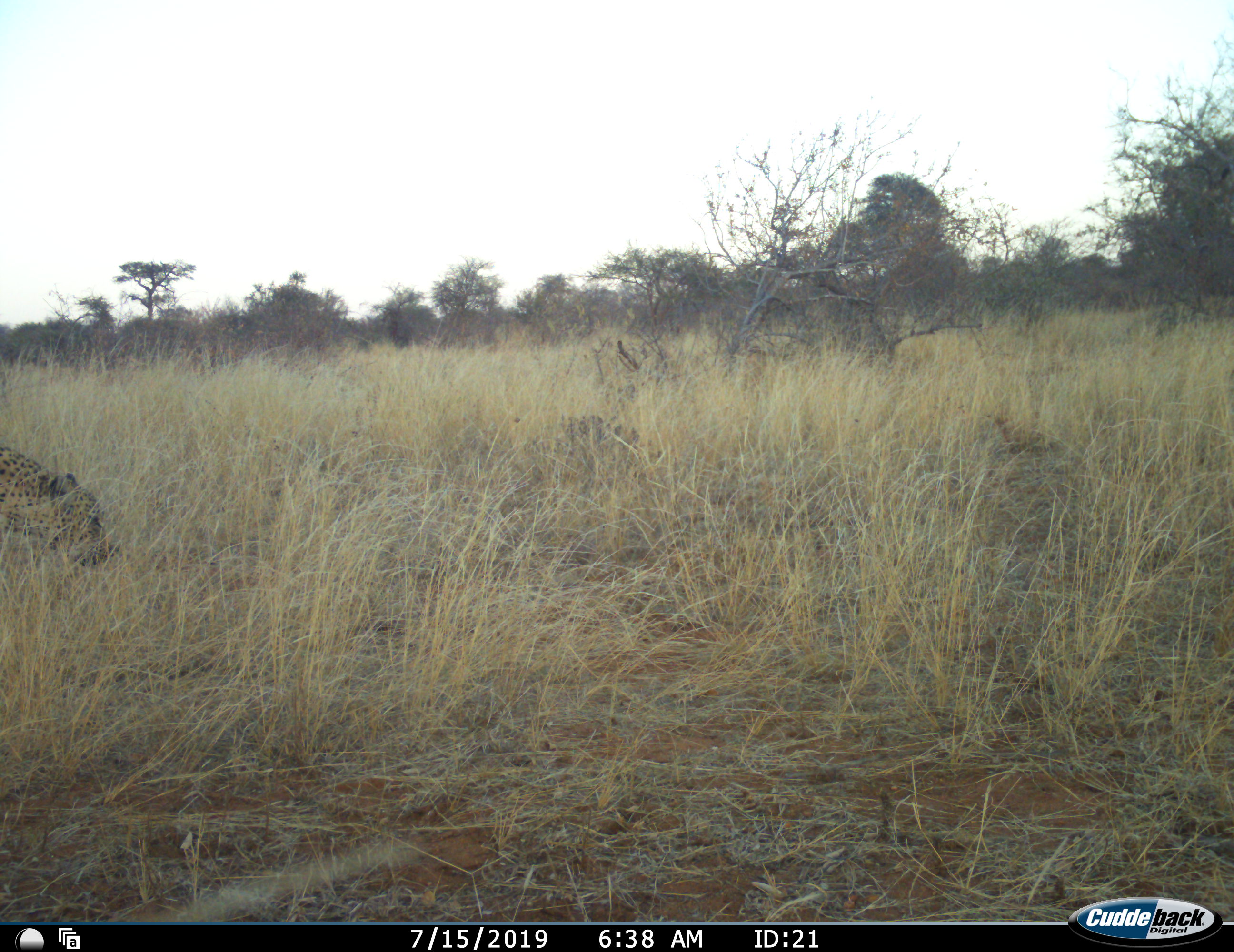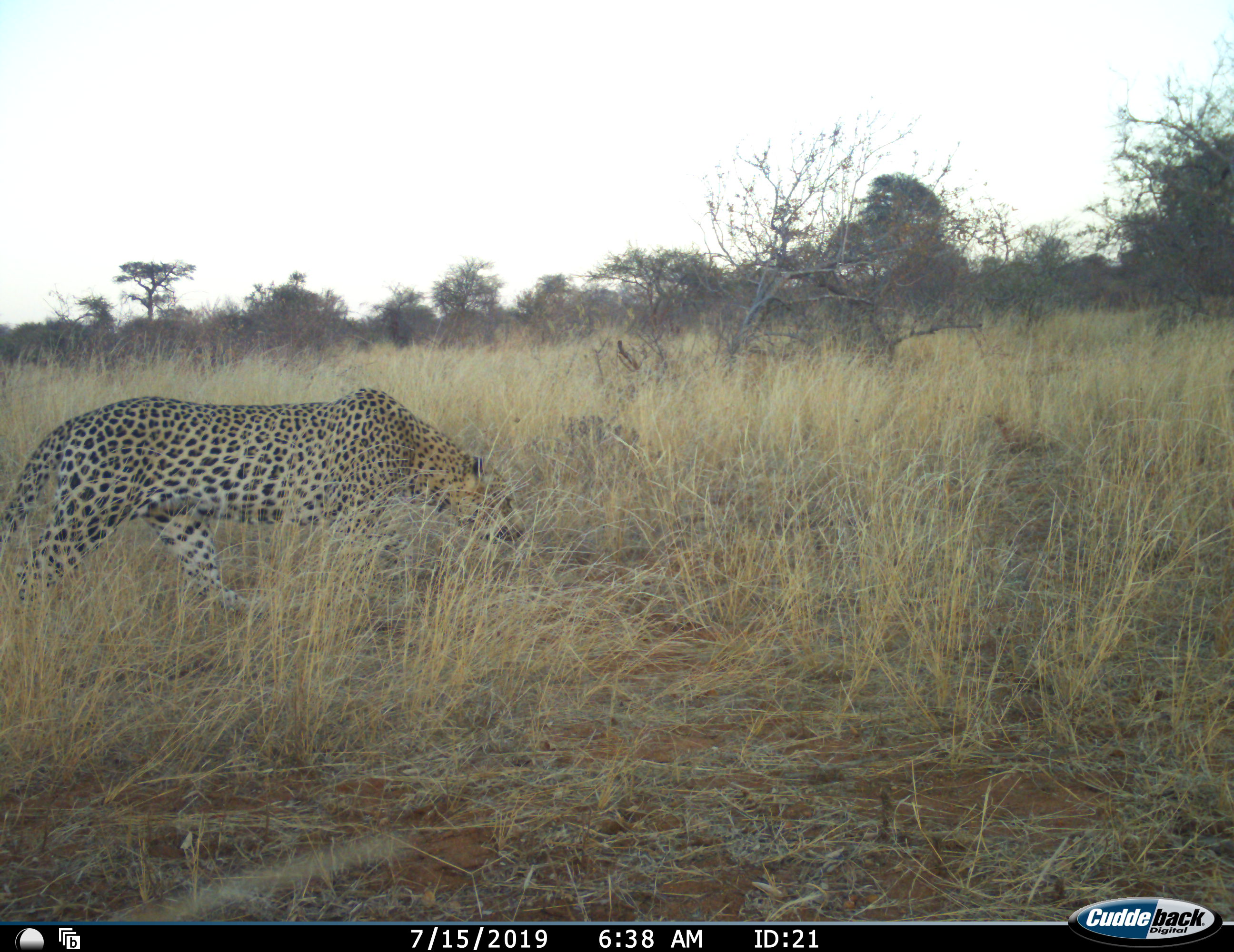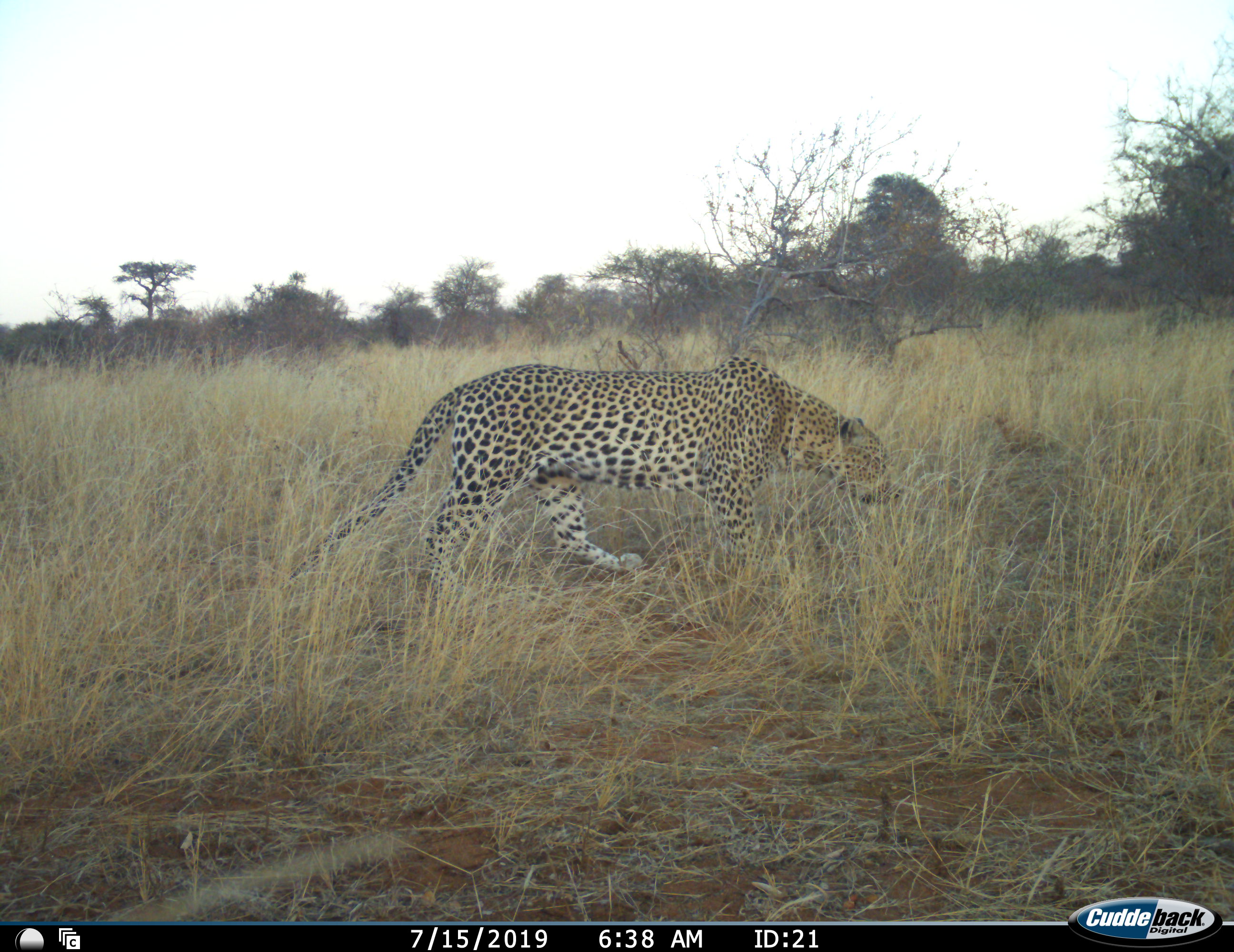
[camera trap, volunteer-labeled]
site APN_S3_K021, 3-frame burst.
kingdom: Animalia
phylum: Chordata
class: Mammalia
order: Carnivora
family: Felidae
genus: Panthera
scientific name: Panthera pardus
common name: leopard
Leopard (Panthera pardus), count 1. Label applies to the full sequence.